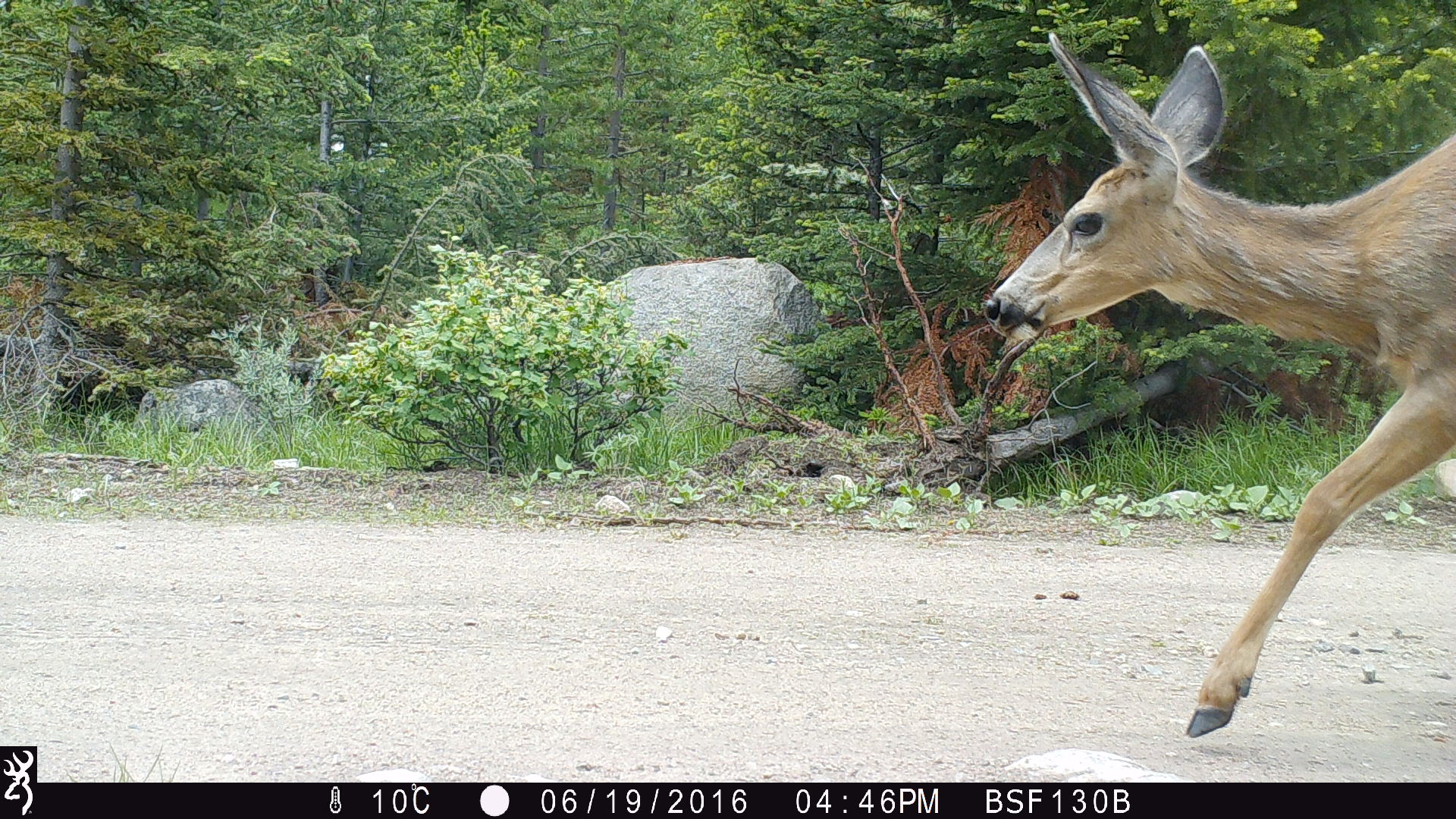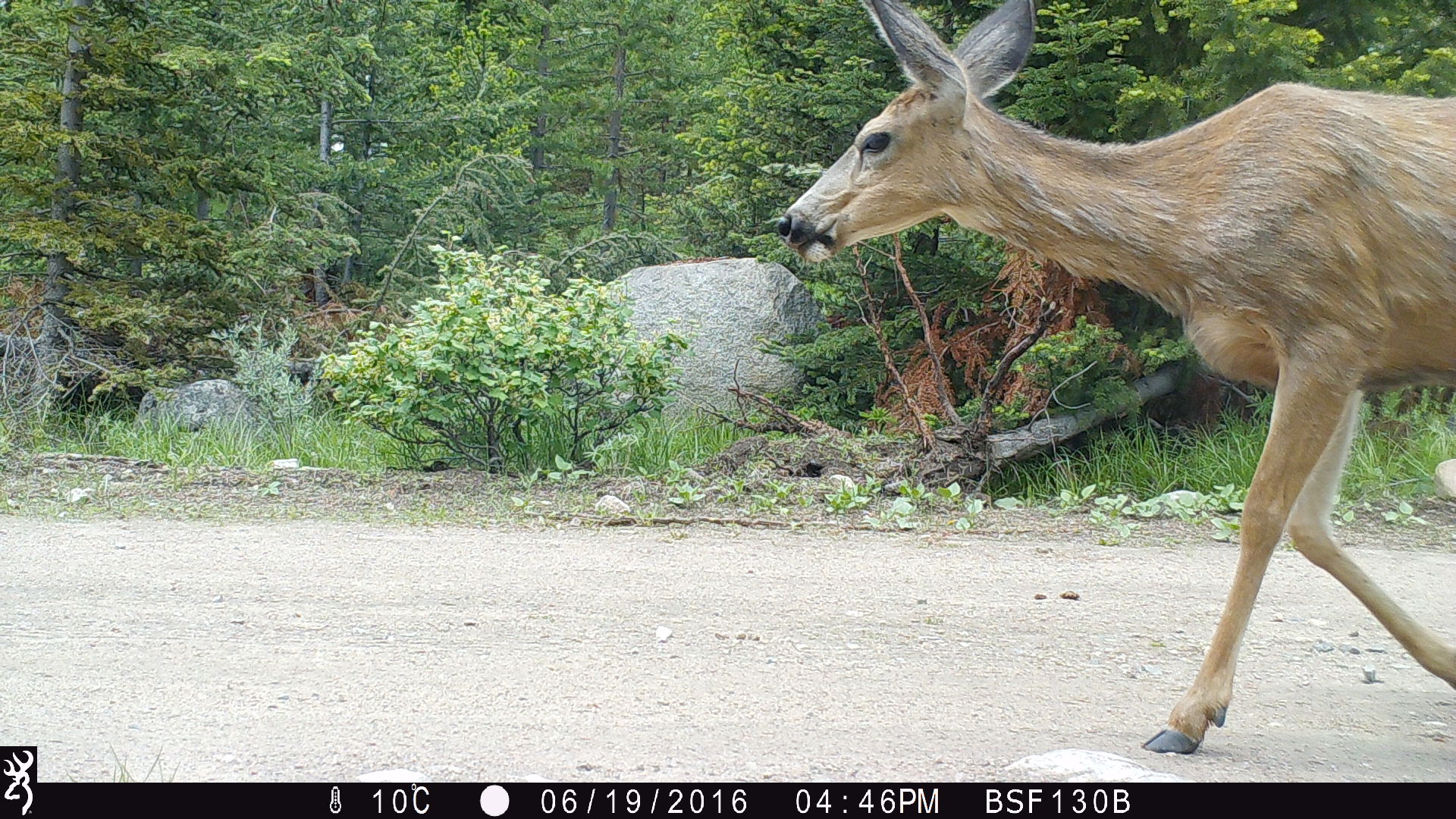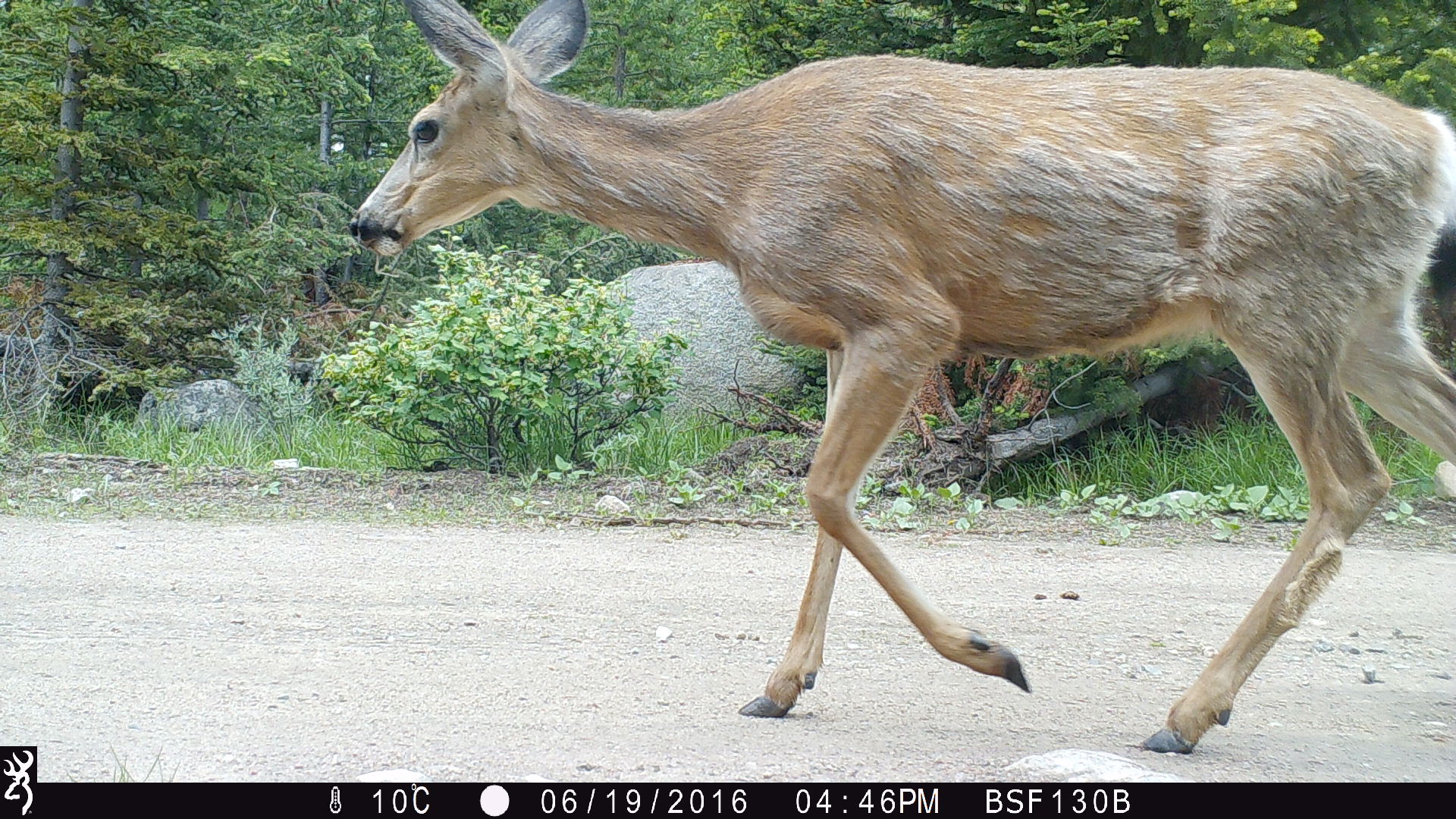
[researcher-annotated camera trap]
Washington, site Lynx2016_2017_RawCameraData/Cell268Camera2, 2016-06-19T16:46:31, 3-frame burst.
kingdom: Animalia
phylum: Chordata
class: Mammalia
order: Artiodactyla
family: Cervidae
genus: Odocoileus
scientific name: Odocoileus hemionus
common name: mule deer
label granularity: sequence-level